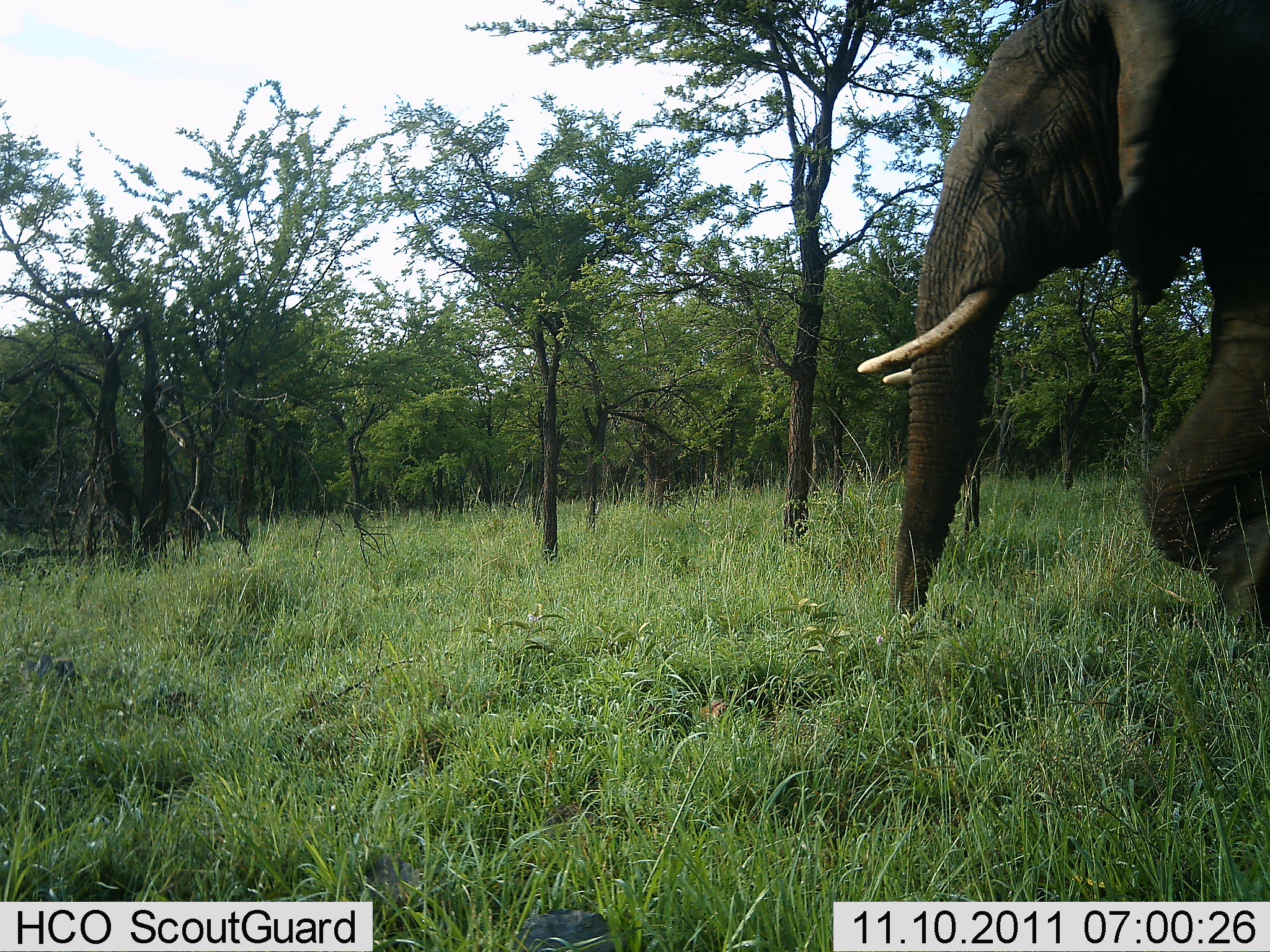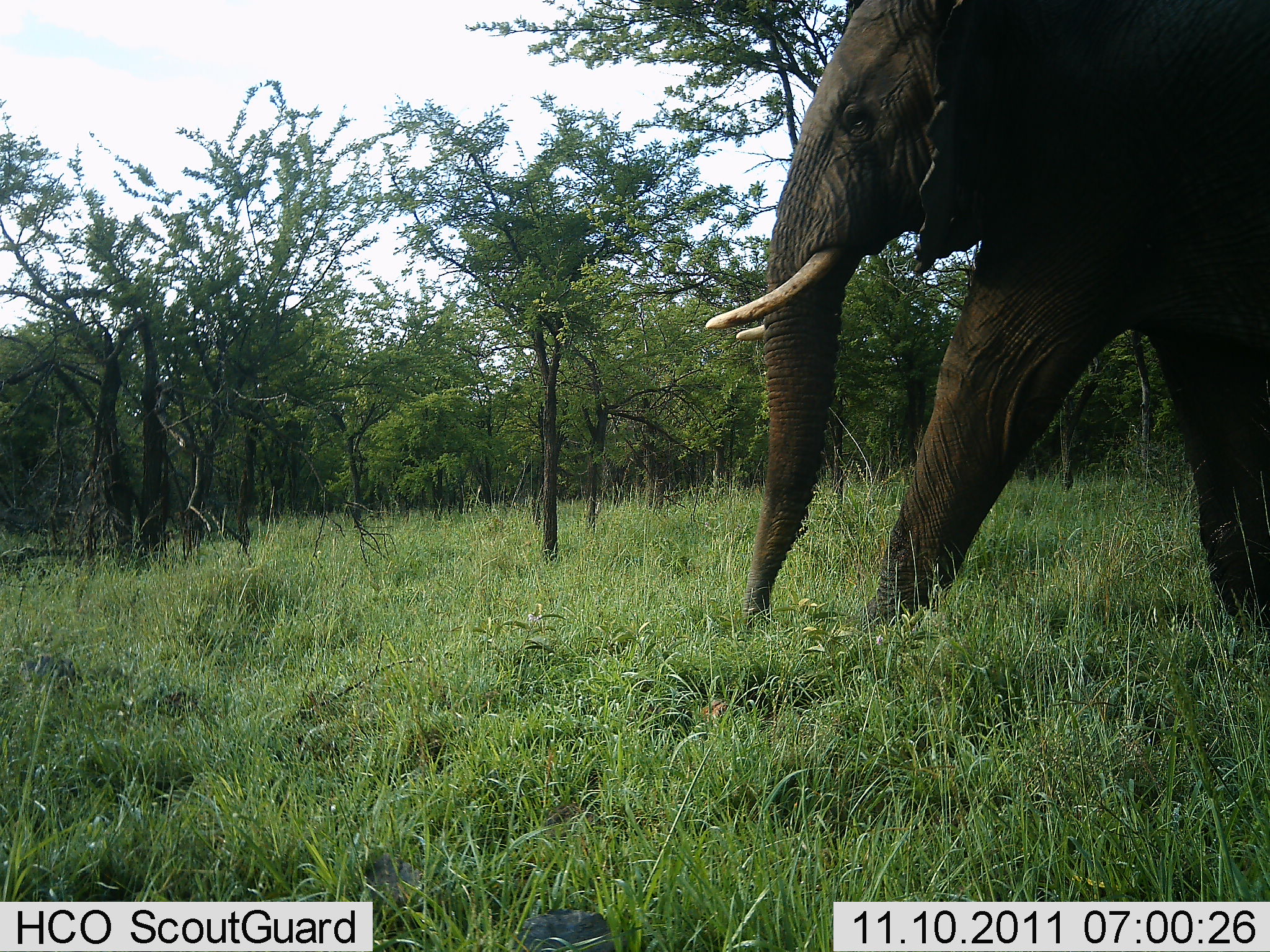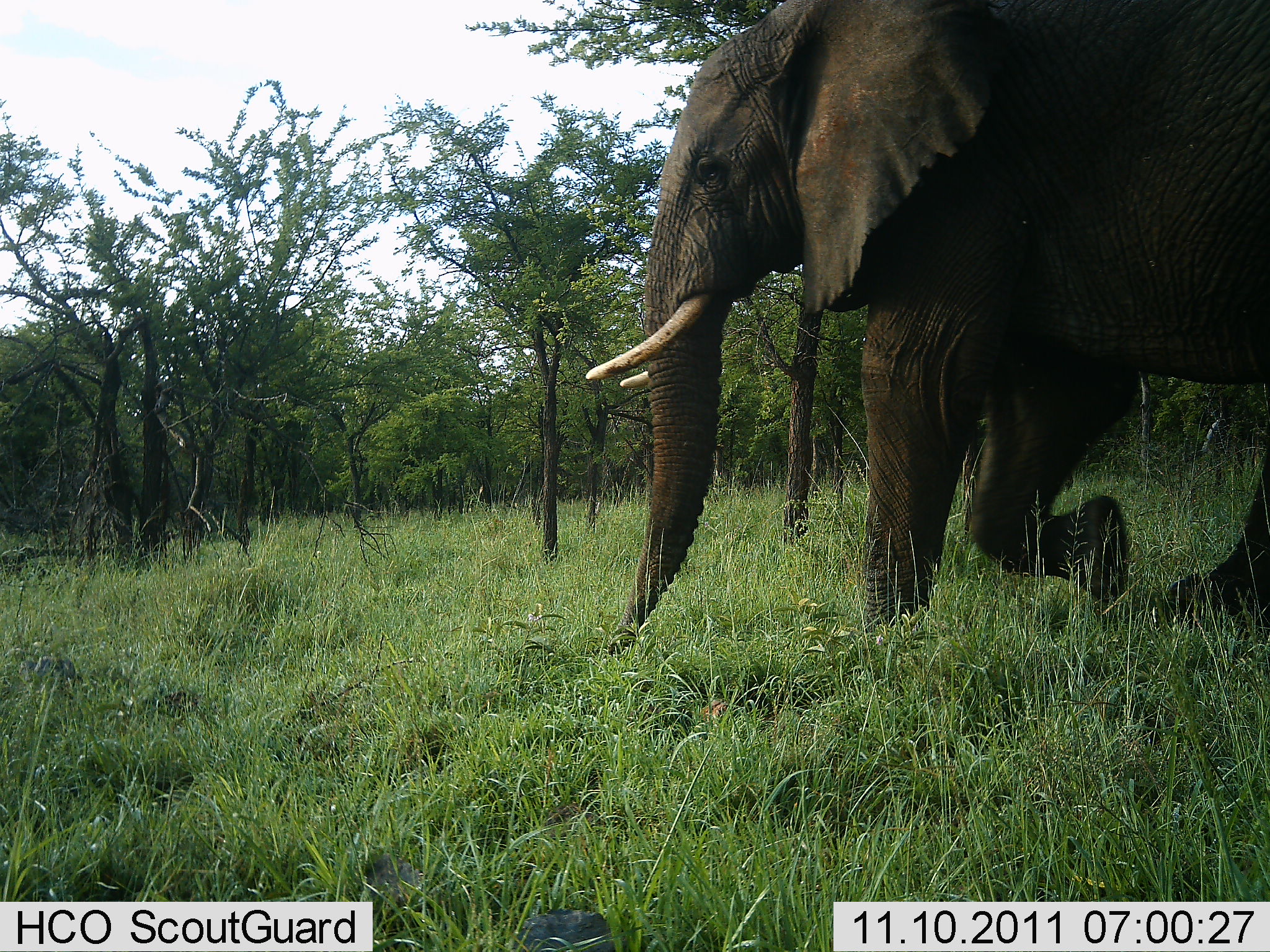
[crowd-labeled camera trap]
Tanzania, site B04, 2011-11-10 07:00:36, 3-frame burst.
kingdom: Animalia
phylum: Chordata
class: Mammalia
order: Proboscidea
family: Elephantidae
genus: Loxodonta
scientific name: Loxodonta africana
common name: african bush elephant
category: elephant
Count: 1.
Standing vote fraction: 6%.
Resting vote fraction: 0%.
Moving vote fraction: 94%.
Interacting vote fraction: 0%.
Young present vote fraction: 0%.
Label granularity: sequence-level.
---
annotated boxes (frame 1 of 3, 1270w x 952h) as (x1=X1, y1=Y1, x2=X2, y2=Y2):
animal: (x1=856, y1=0, x2=1269, y2=639)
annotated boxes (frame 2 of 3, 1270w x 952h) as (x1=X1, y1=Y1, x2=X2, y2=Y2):
animal: (x1=705, y1=0, x2=1270, y2=432)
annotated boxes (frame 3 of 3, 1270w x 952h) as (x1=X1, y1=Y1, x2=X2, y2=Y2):
animal: (x1=584, y1=1, x2=1270, y2=637)